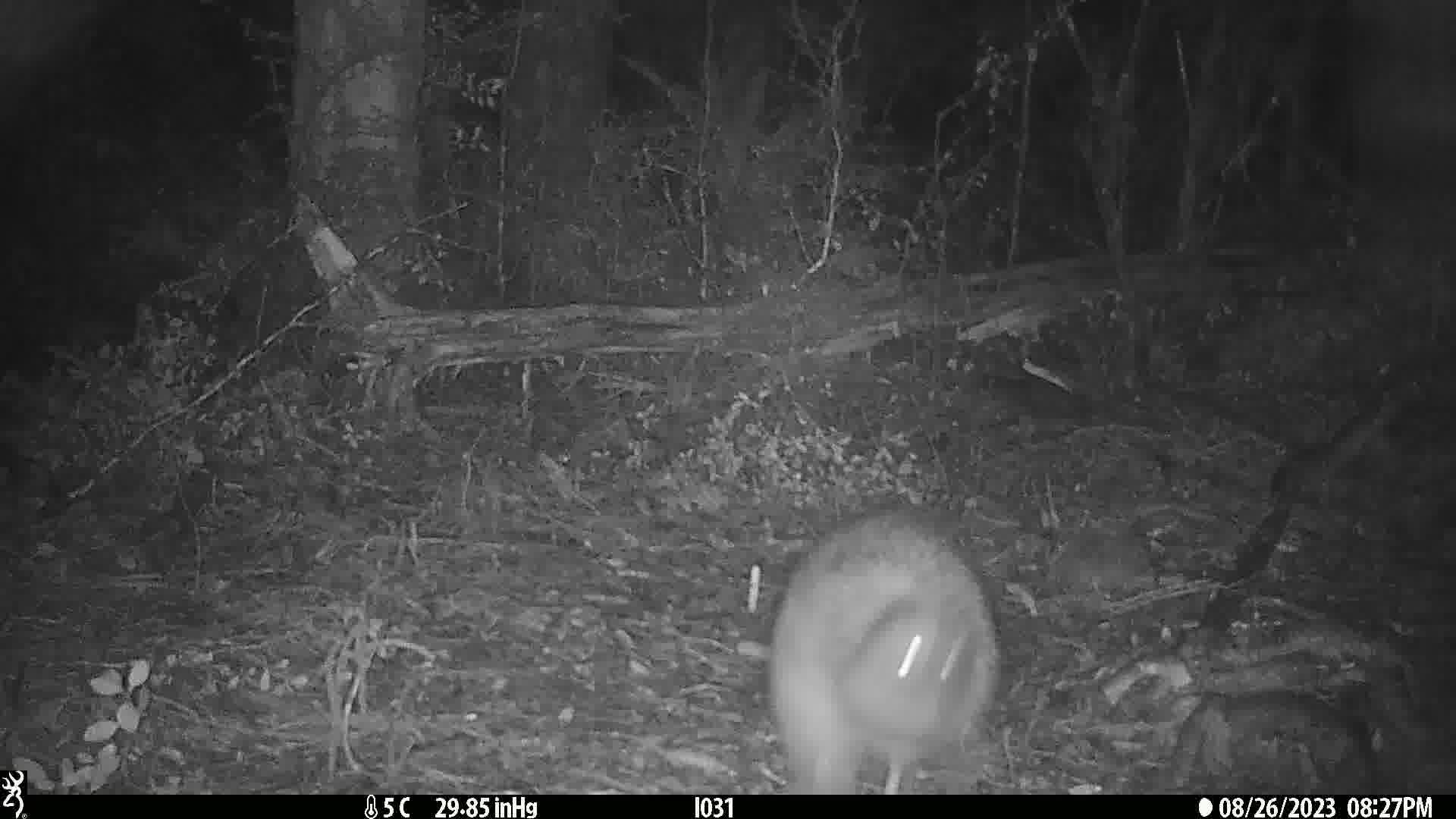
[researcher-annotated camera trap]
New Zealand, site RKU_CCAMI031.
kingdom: Animalia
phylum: Chordata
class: Aves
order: Apterygiformes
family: Apterygidae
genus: Apteryx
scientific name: Apteryx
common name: kiwi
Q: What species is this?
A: Kiwi (Apteryx).